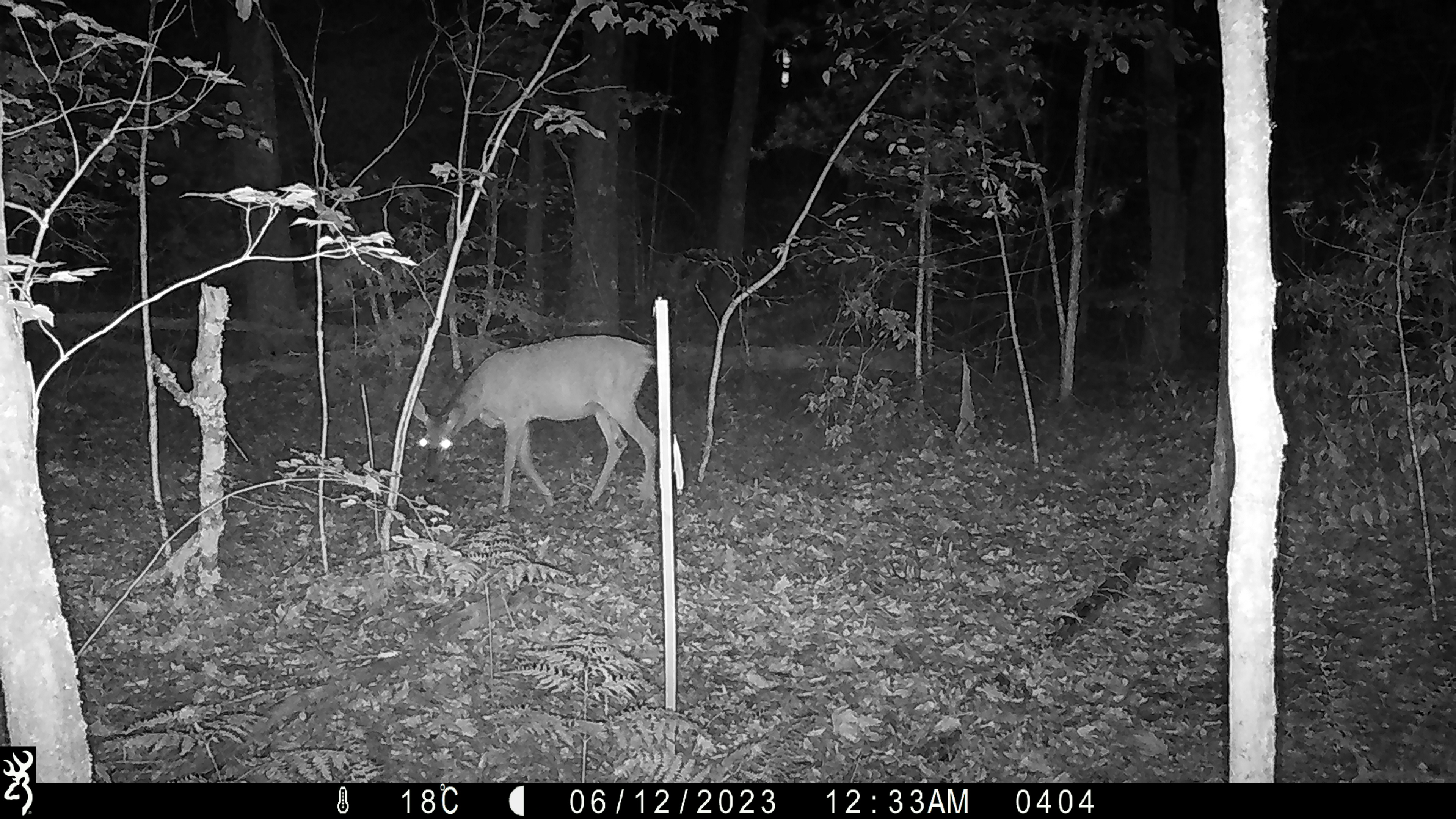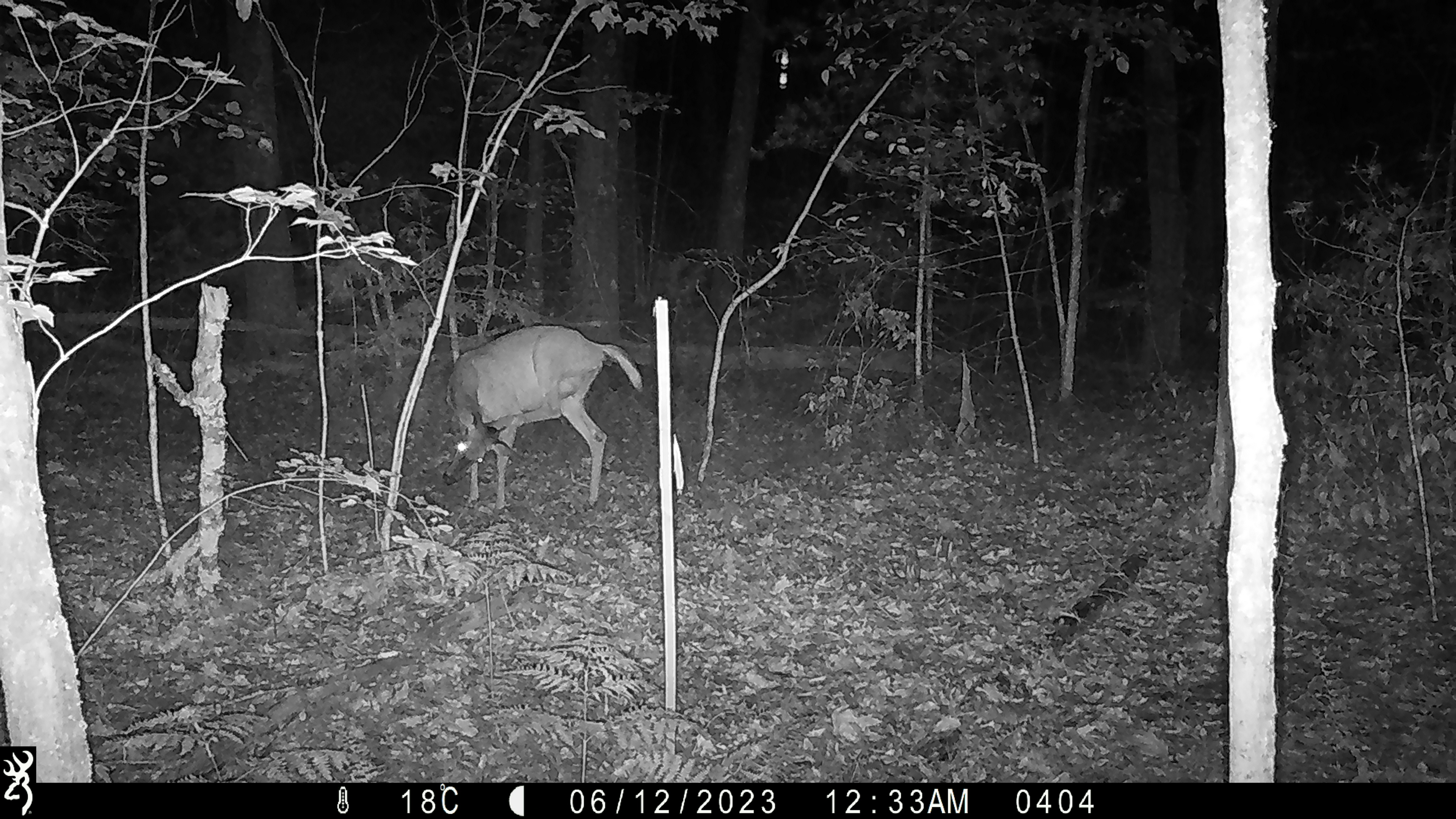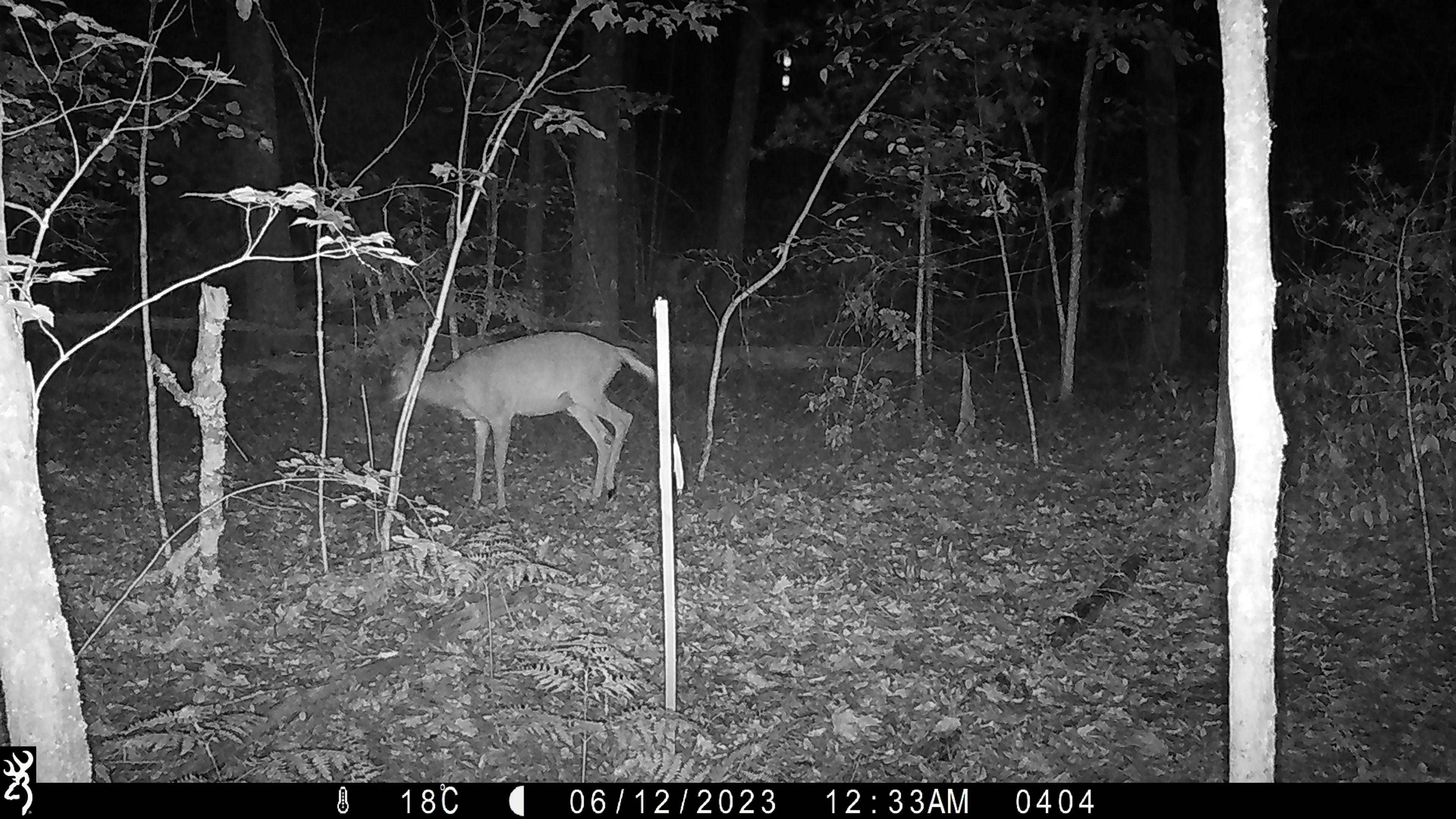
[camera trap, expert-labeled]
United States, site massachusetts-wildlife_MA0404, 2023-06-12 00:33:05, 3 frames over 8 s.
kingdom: Animalia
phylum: Chordata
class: Mammalia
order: Artiodactyla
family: Cervidae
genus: Odocoileus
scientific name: Odocoileus virginianus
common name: white-tailed deer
White-tailed deer (Odocoileus virginianus).